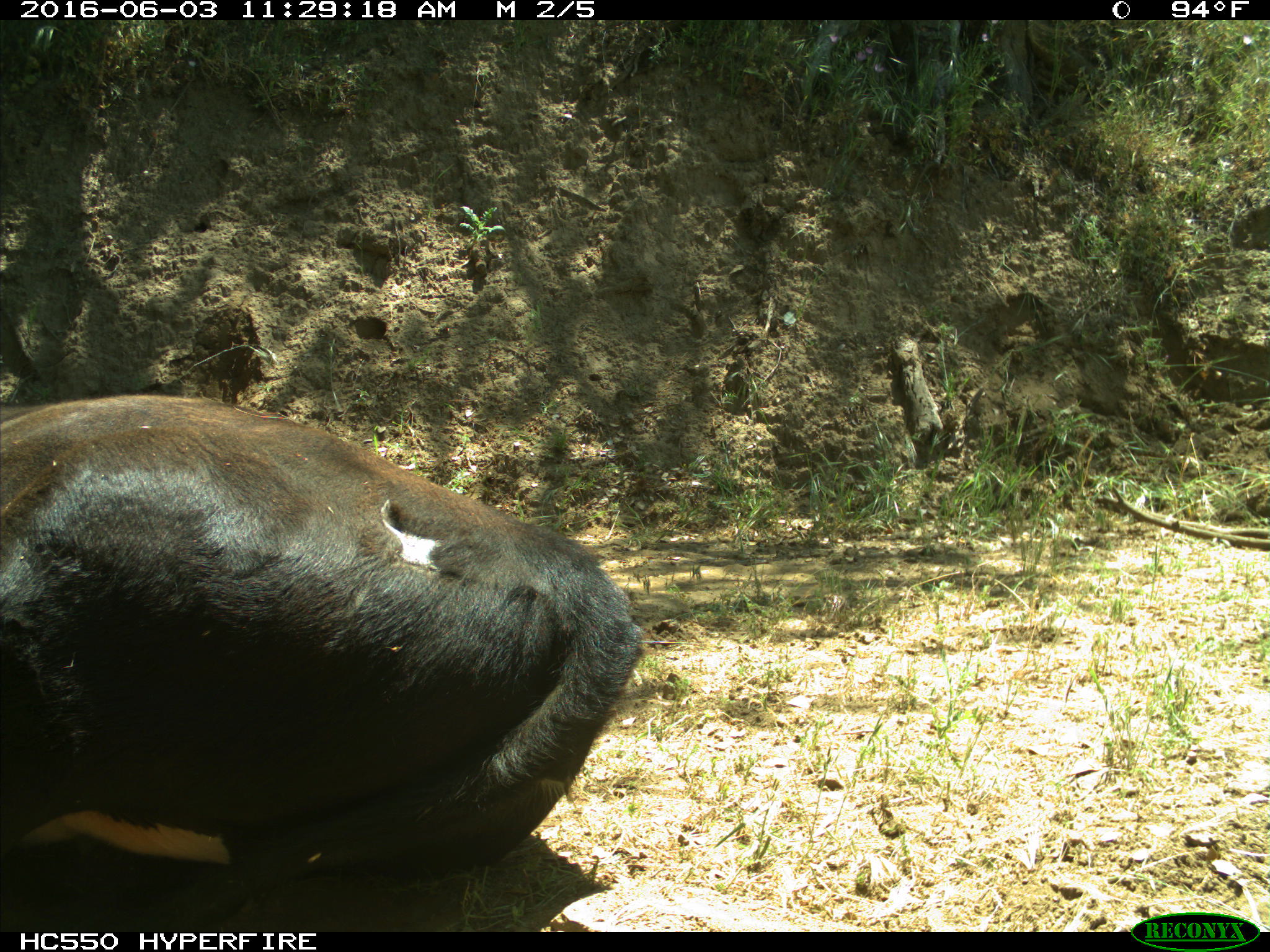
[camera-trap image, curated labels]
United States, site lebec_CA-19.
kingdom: Animalia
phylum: Chordata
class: Mammalia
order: Artiodactyla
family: Bovidae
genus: Bos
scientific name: Bos taurus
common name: domestic cow